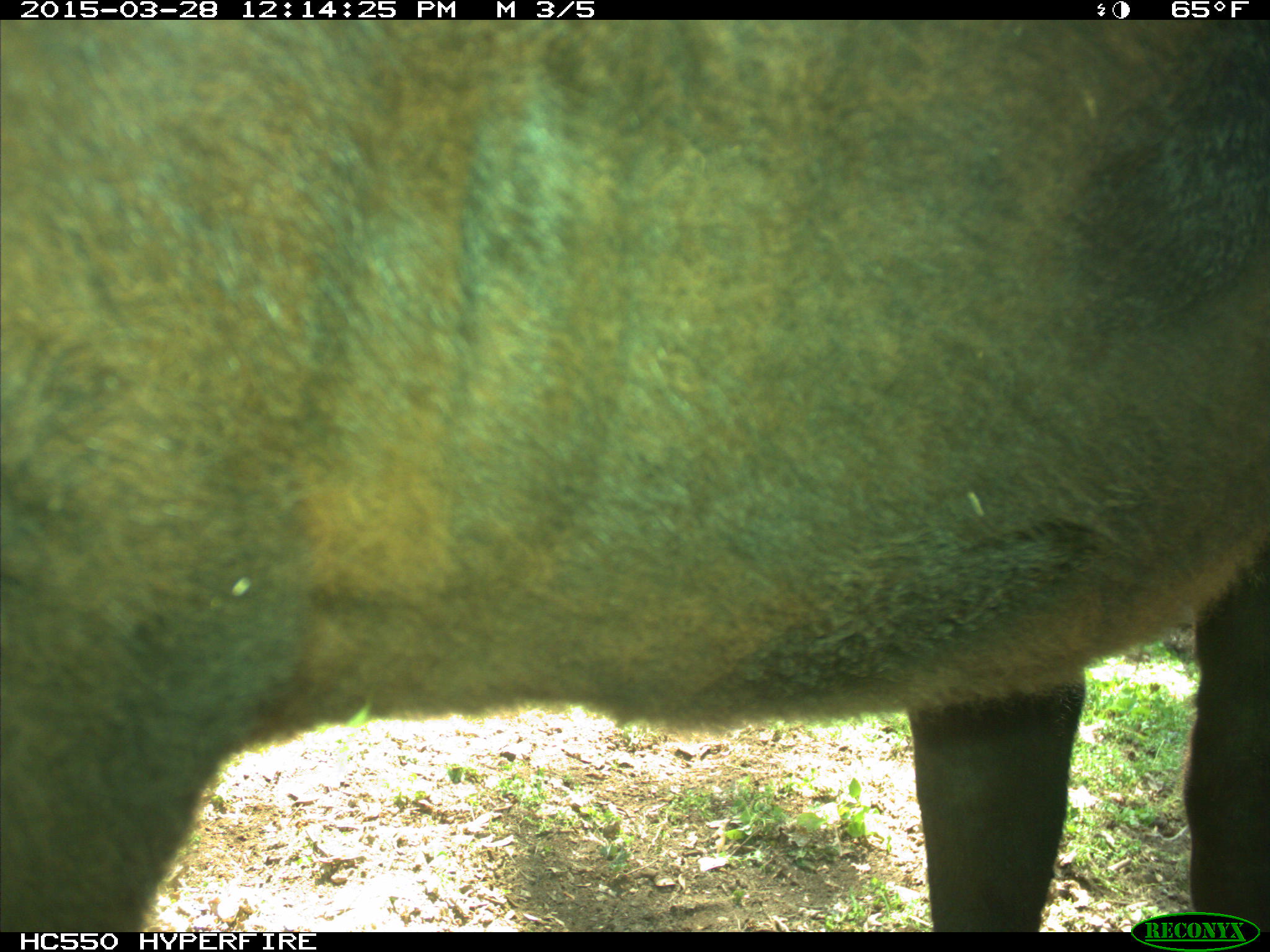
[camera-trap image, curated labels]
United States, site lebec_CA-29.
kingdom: Animalia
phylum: Chordata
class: Mammalia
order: Artiodactyla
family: Bovidae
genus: Bos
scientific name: Bos taurus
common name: domestic cow